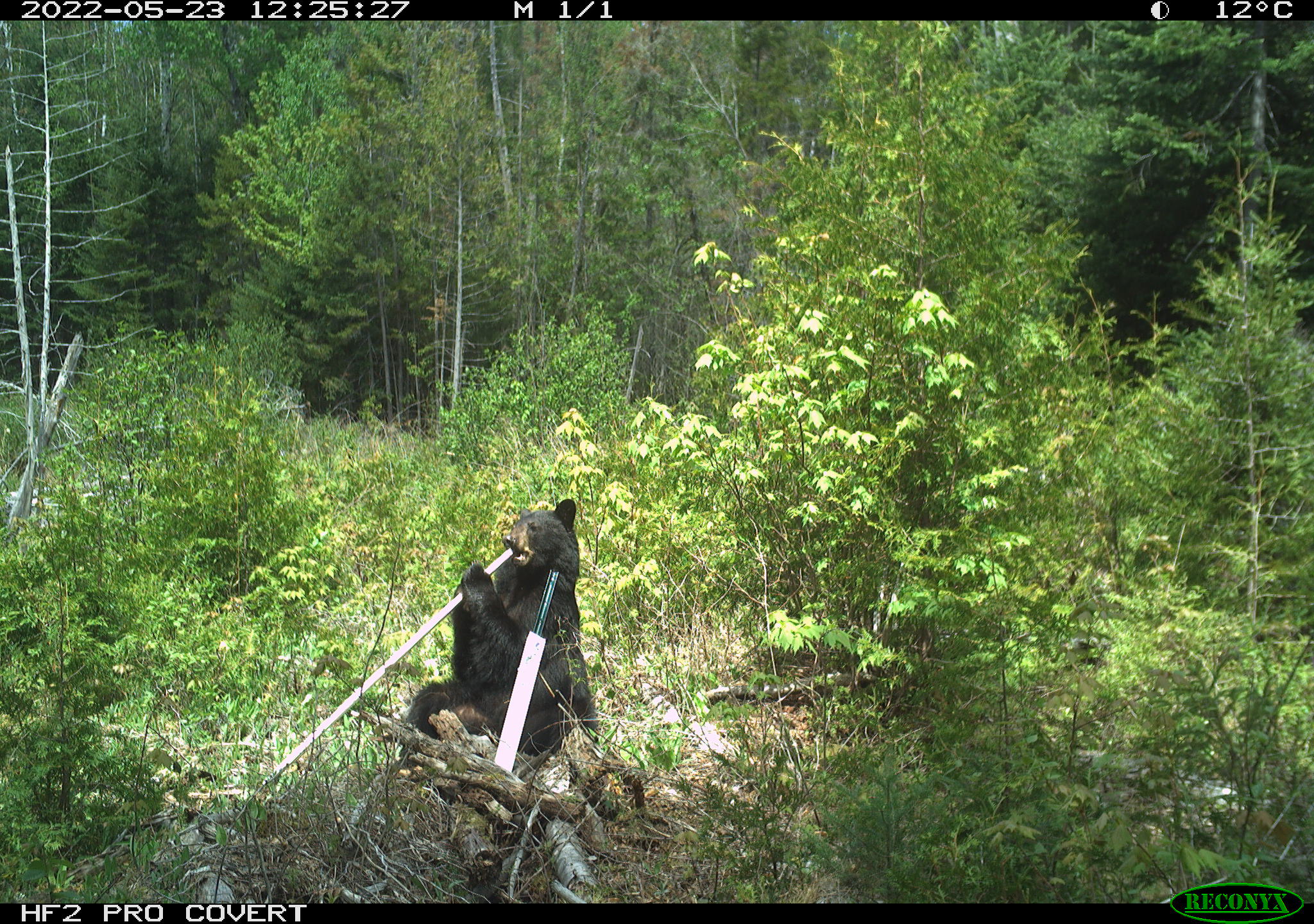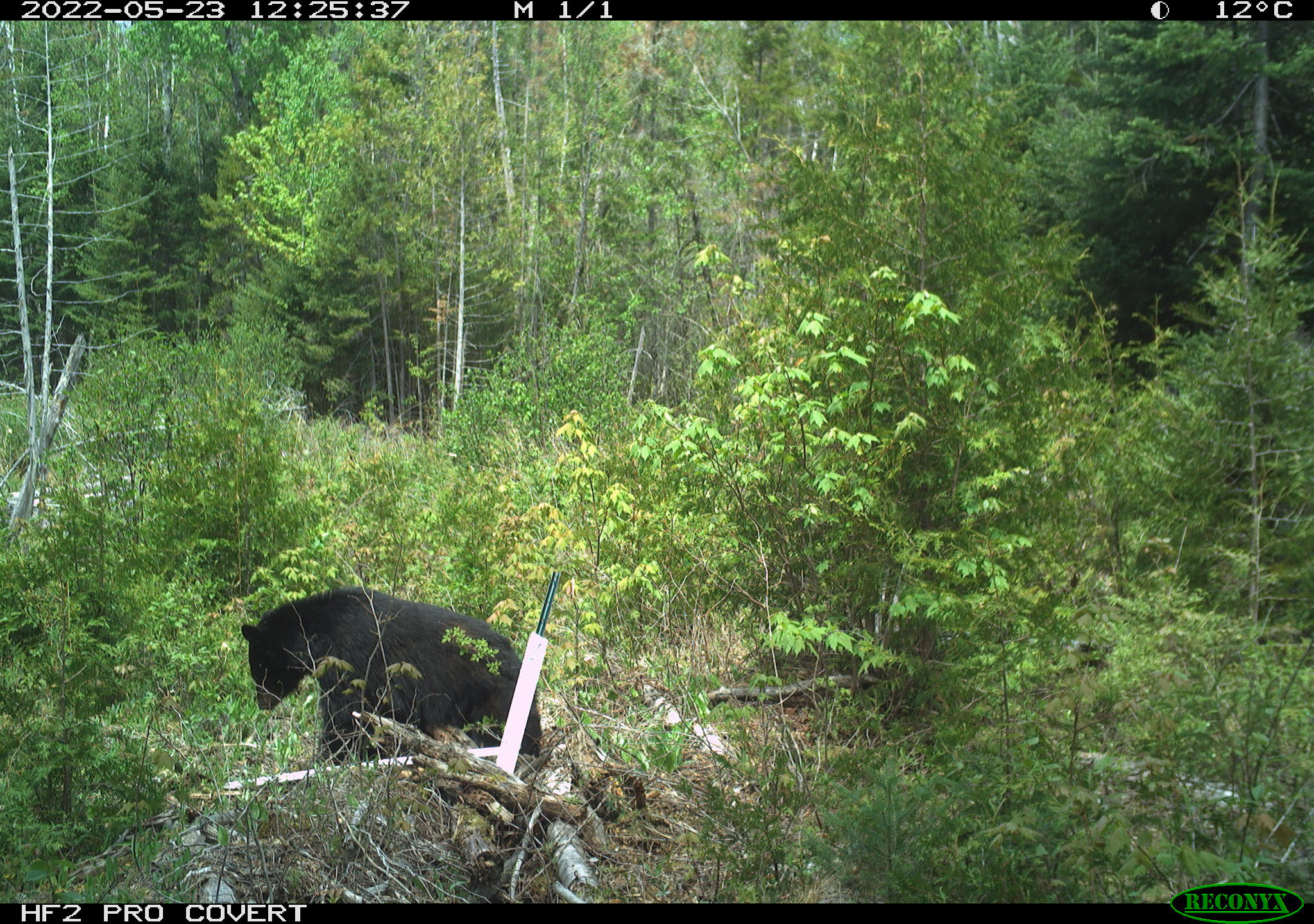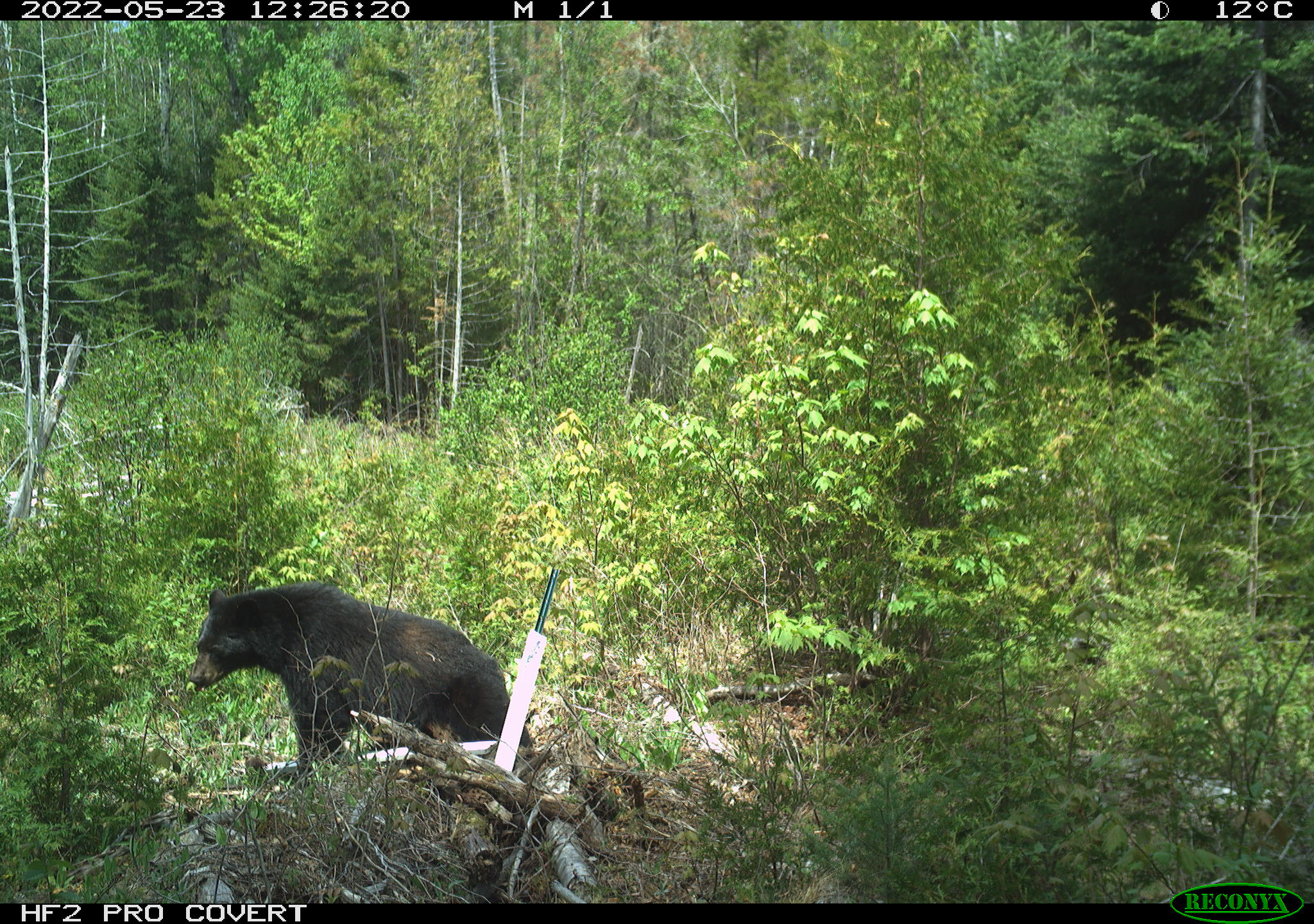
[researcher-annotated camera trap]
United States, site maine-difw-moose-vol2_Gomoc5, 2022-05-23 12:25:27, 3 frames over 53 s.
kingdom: Animalia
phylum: Chordata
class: Mammalia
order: Carnivora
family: Ursidae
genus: Ursus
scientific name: Ursus americanus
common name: black bear